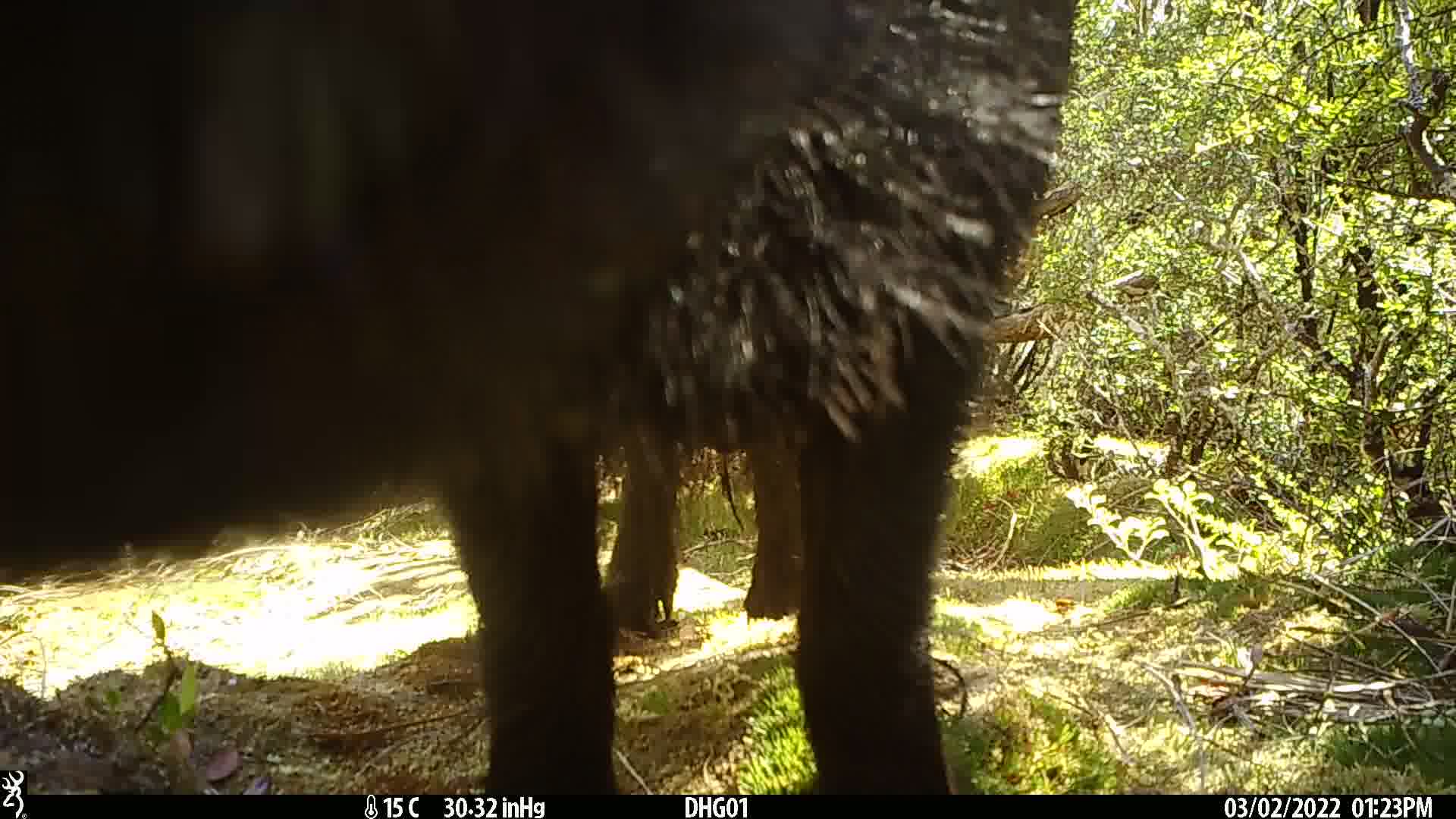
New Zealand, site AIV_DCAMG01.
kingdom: Animalia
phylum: Chordata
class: Mammalia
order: Artiodactyla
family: Suidae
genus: Sus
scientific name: Sus scrofa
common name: pig